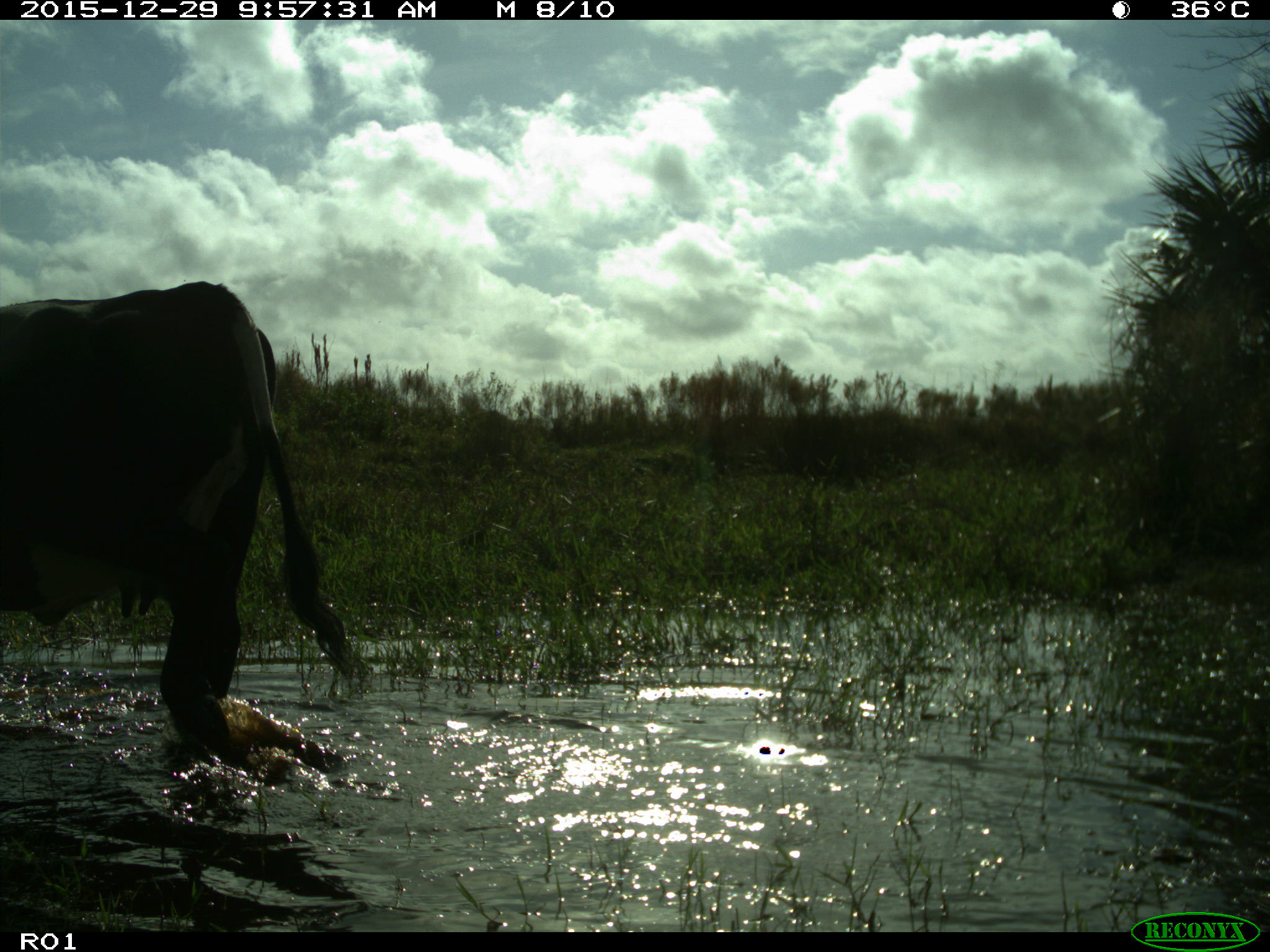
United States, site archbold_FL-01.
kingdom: Animalia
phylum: Chordata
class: Mammalia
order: Artiodactyla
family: Bovidae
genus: Bos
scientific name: Bos taurus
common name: domestic cow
Bos taurus (domestic cow).